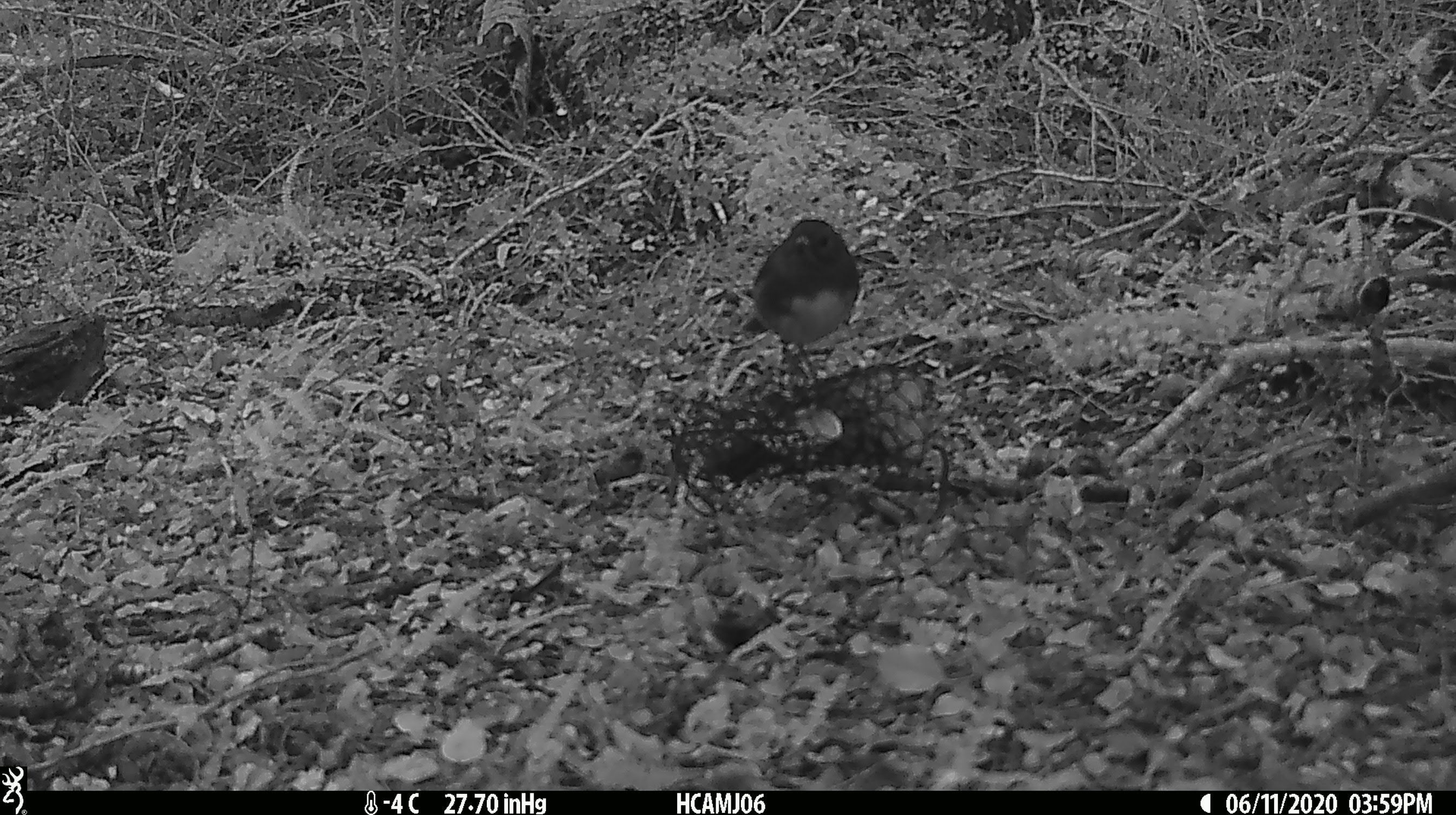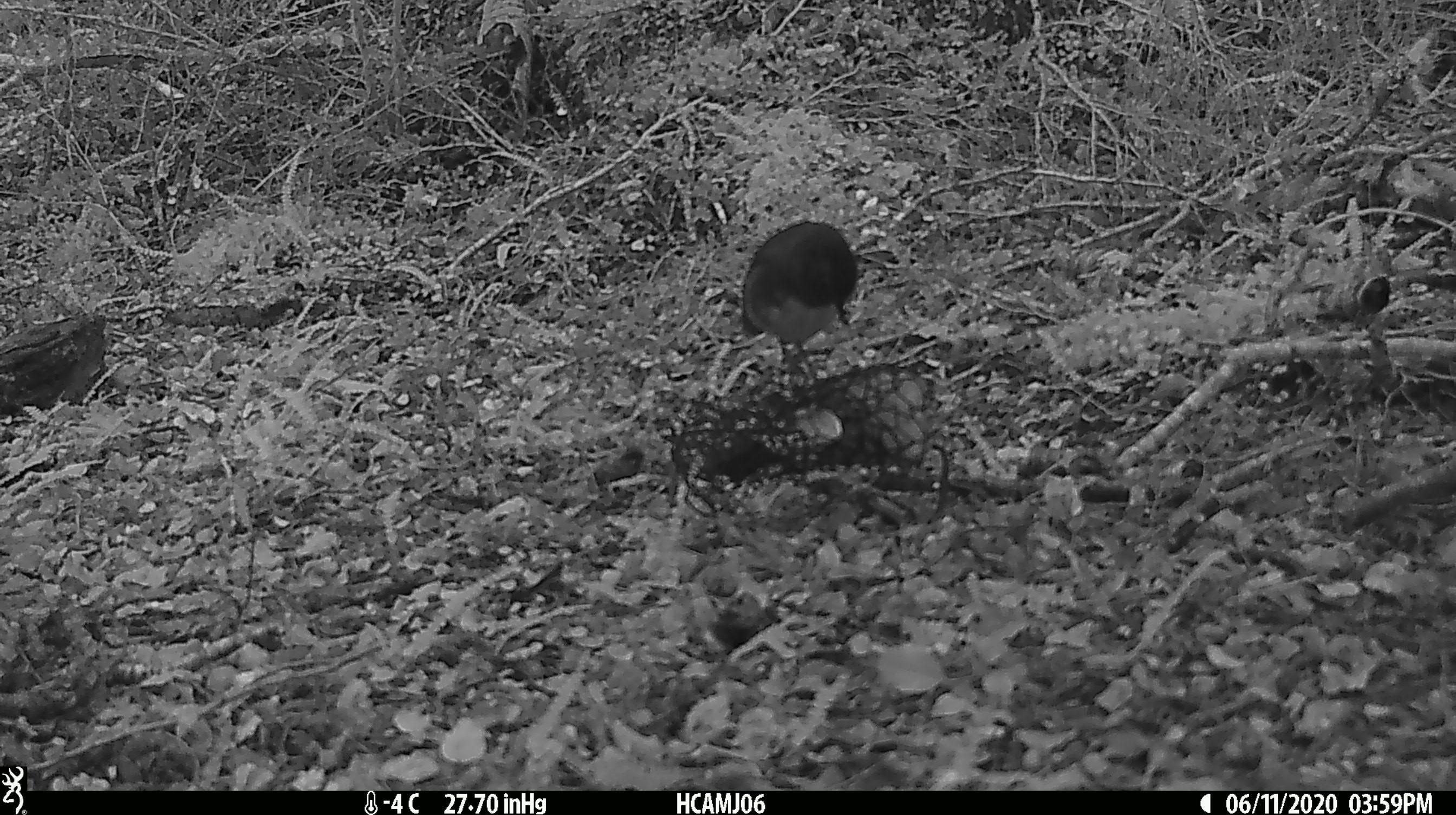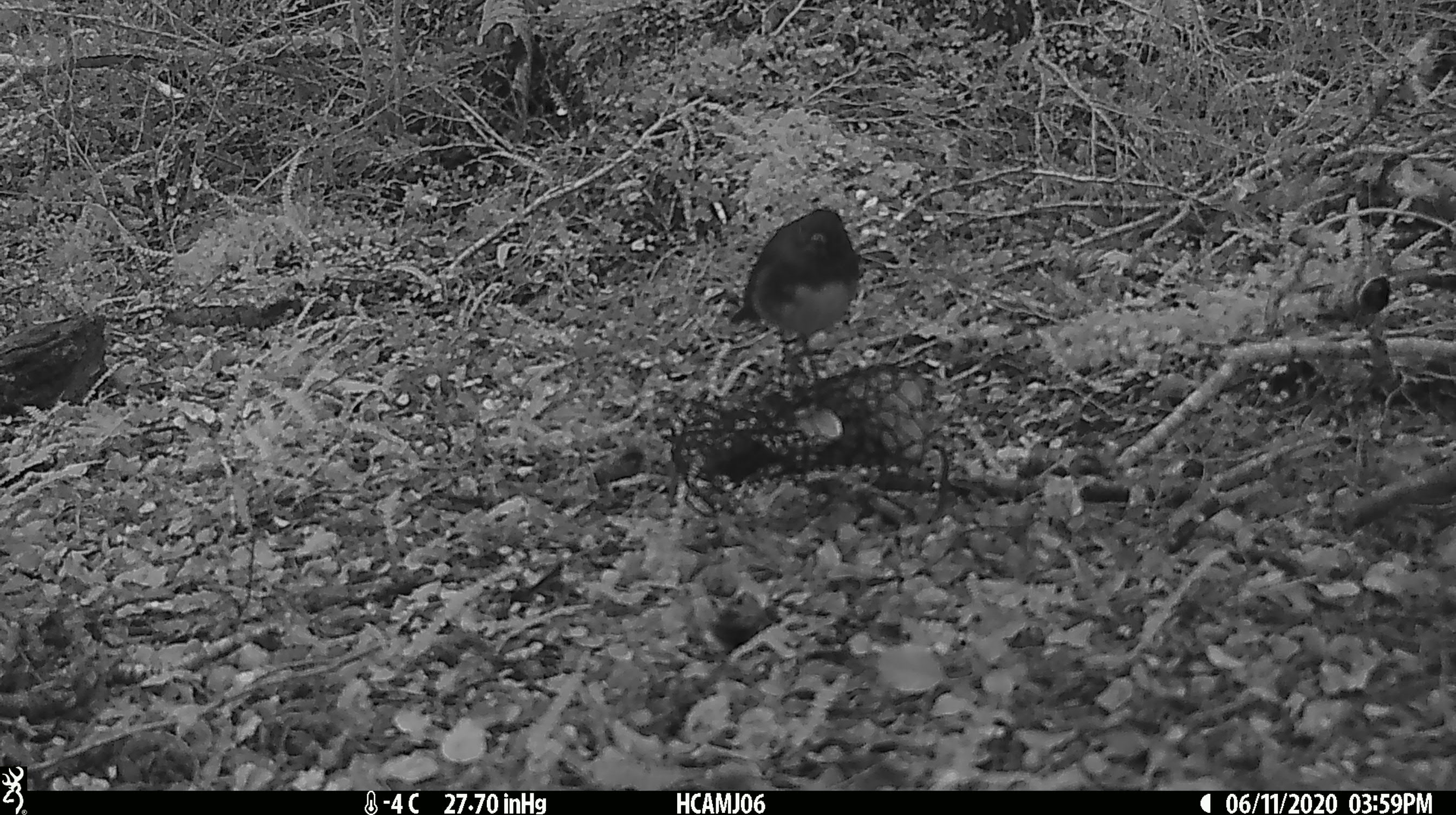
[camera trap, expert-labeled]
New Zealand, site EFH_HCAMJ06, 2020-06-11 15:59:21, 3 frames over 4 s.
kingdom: Animalia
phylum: Chordata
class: Aves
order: Passeriformes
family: Petroicidae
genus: Petroica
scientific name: Petroica australis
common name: new zealand robin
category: robin